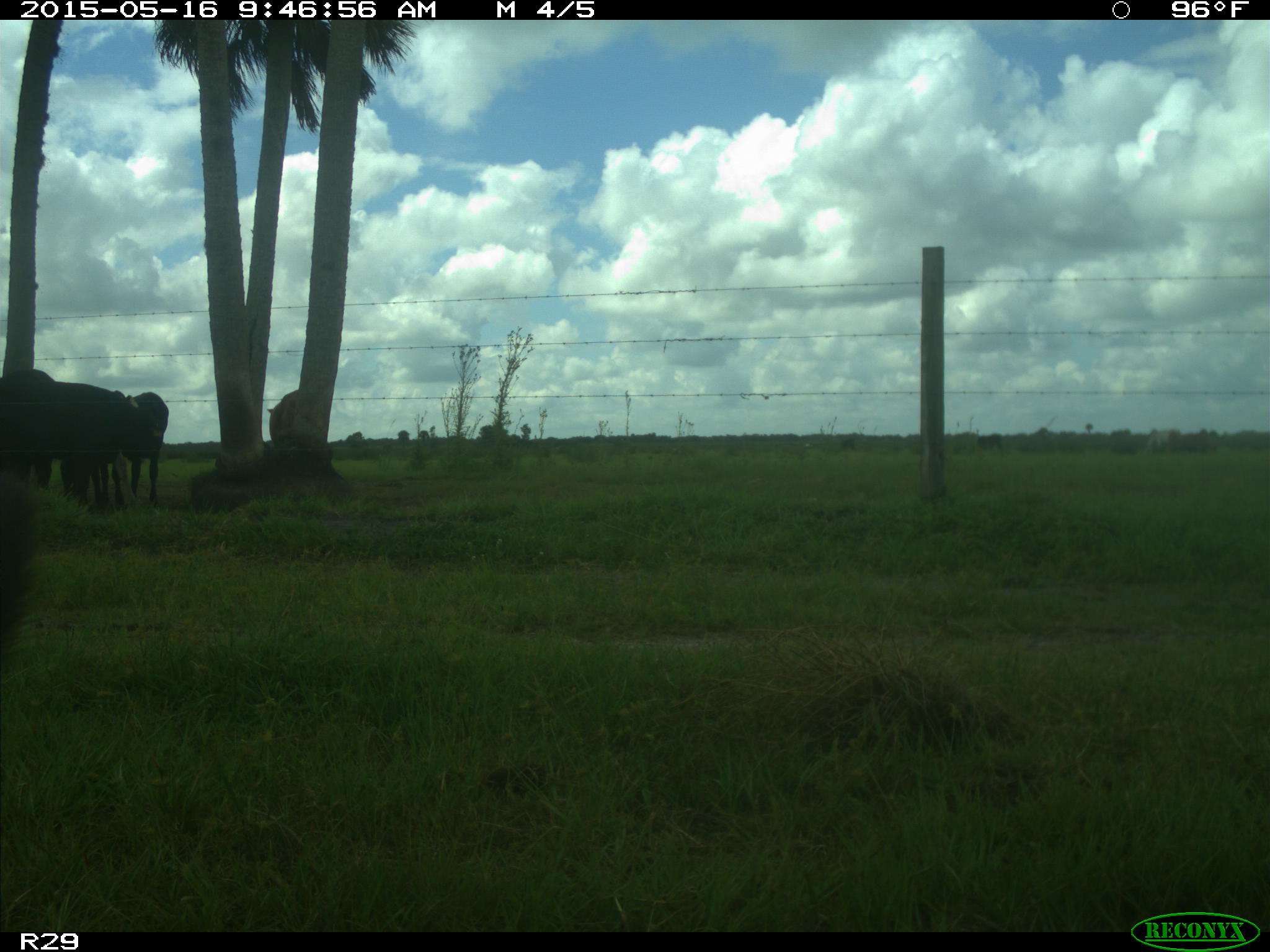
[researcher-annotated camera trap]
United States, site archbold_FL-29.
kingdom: Animalia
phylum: Chordata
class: Mammalia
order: Artiodactyla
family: Bovidae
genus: Bos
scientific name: Bos taurus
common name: domestic cow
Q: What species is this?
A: Bos taurus (domestic cow).